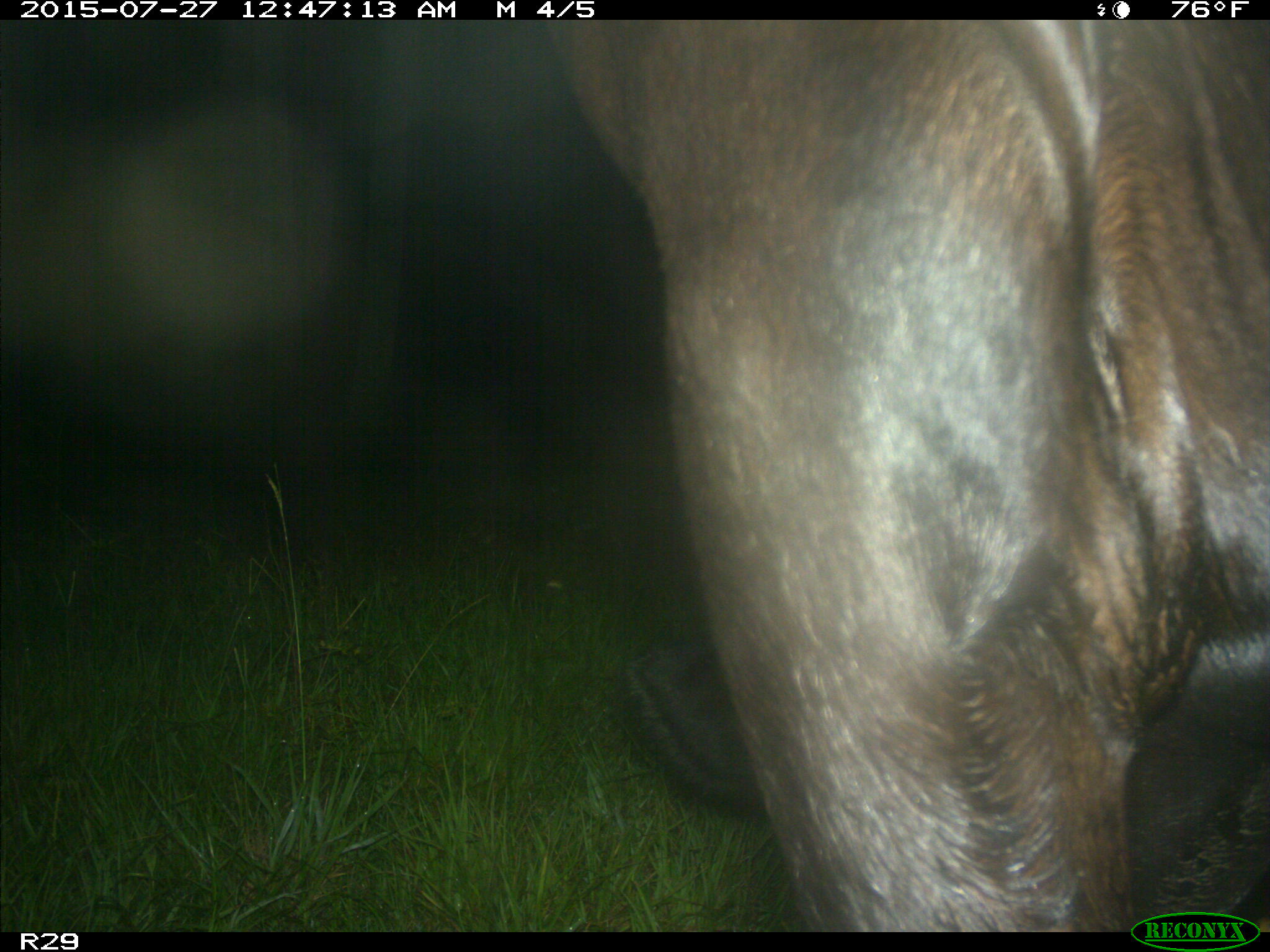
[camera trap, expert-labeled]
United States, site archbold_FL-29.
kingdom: Animalia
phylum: Chordata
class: Mammalia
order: Artiodactyla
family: Bovidae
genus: Bos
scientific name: Bos taurus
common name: domestic cow